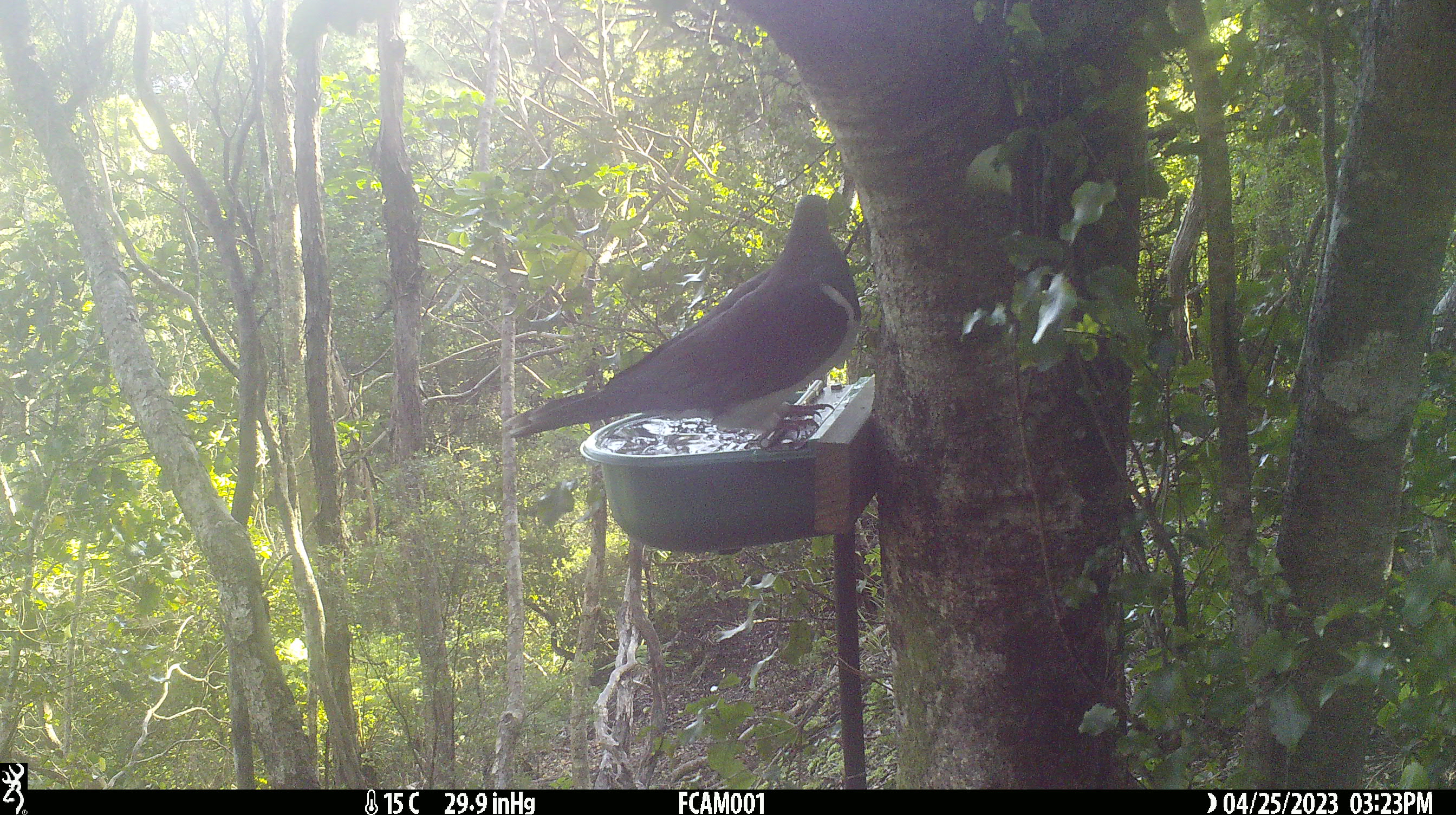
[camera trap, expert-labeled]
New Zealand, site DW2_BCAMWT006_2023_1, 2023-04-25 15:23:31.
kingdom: Animalia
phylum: Chordata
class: Aves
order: Columbiformes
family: Columbidae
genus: Hemiphaga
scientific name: Hemiphaga novaeseelandiae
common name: new zealand pigeon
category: kereru